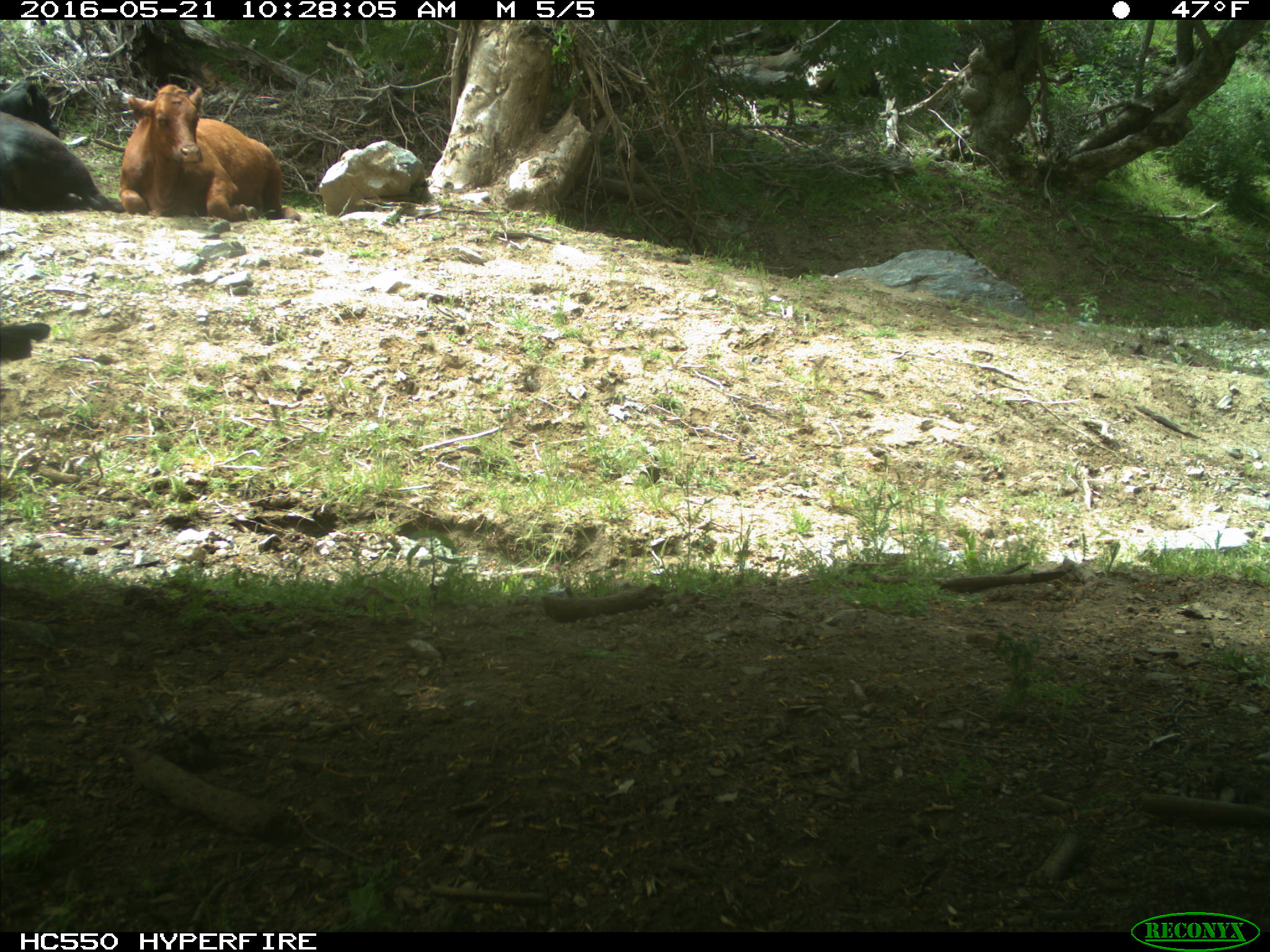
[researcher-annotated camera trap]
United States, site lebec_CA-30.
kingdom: Animalia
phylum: Chordata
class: Mammalia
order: Artiodactyla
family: Bovidae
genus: Bos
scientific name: Bos taurus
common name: domestic cow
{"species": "Bos taurus (domestic cow)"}